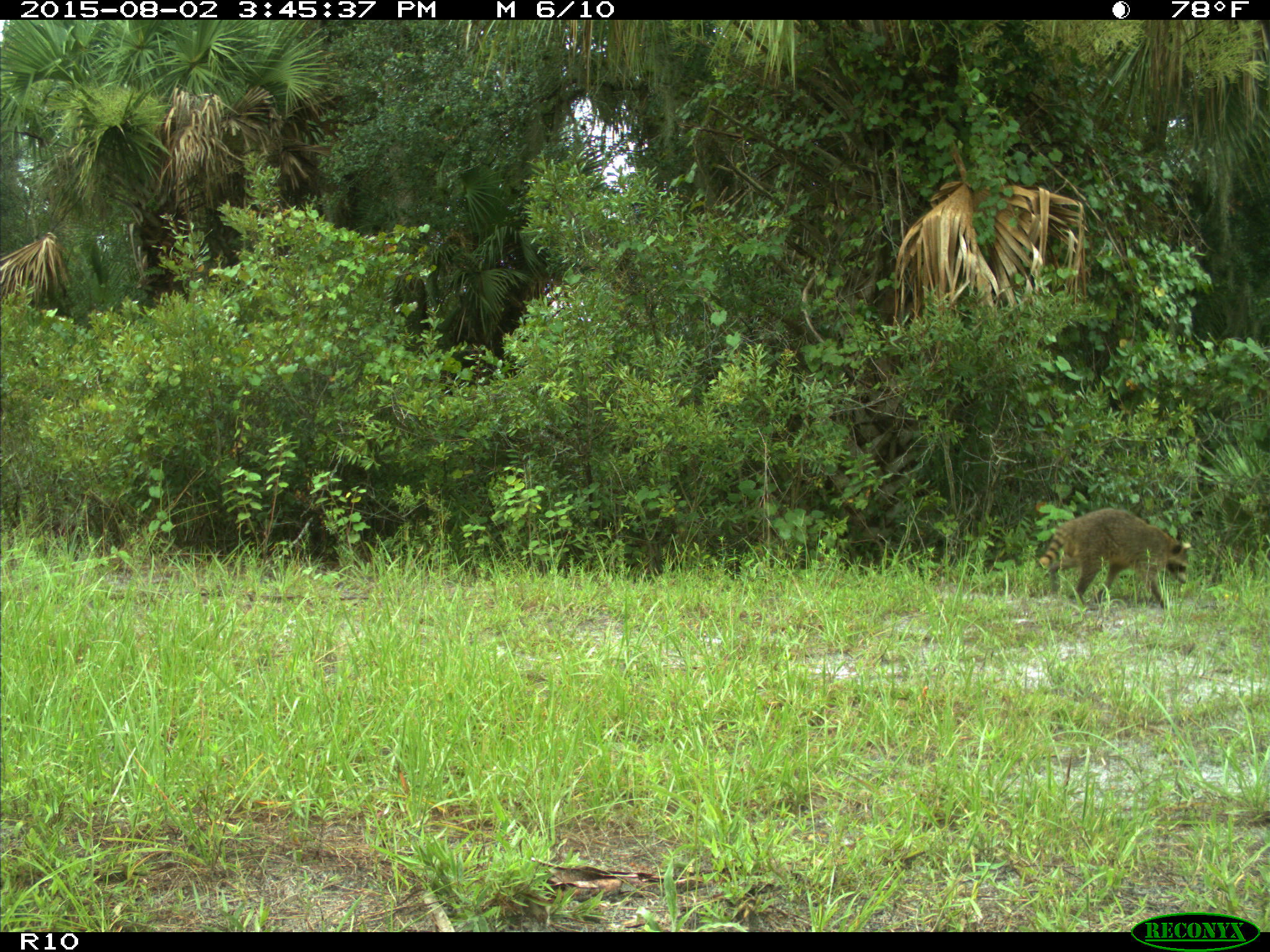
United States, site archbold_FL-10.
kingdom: Animalia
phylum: Chordata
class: Mammalia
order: Carnivora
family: Procyonidae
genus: Procyon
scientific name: Procyon lotor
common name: common raccoon